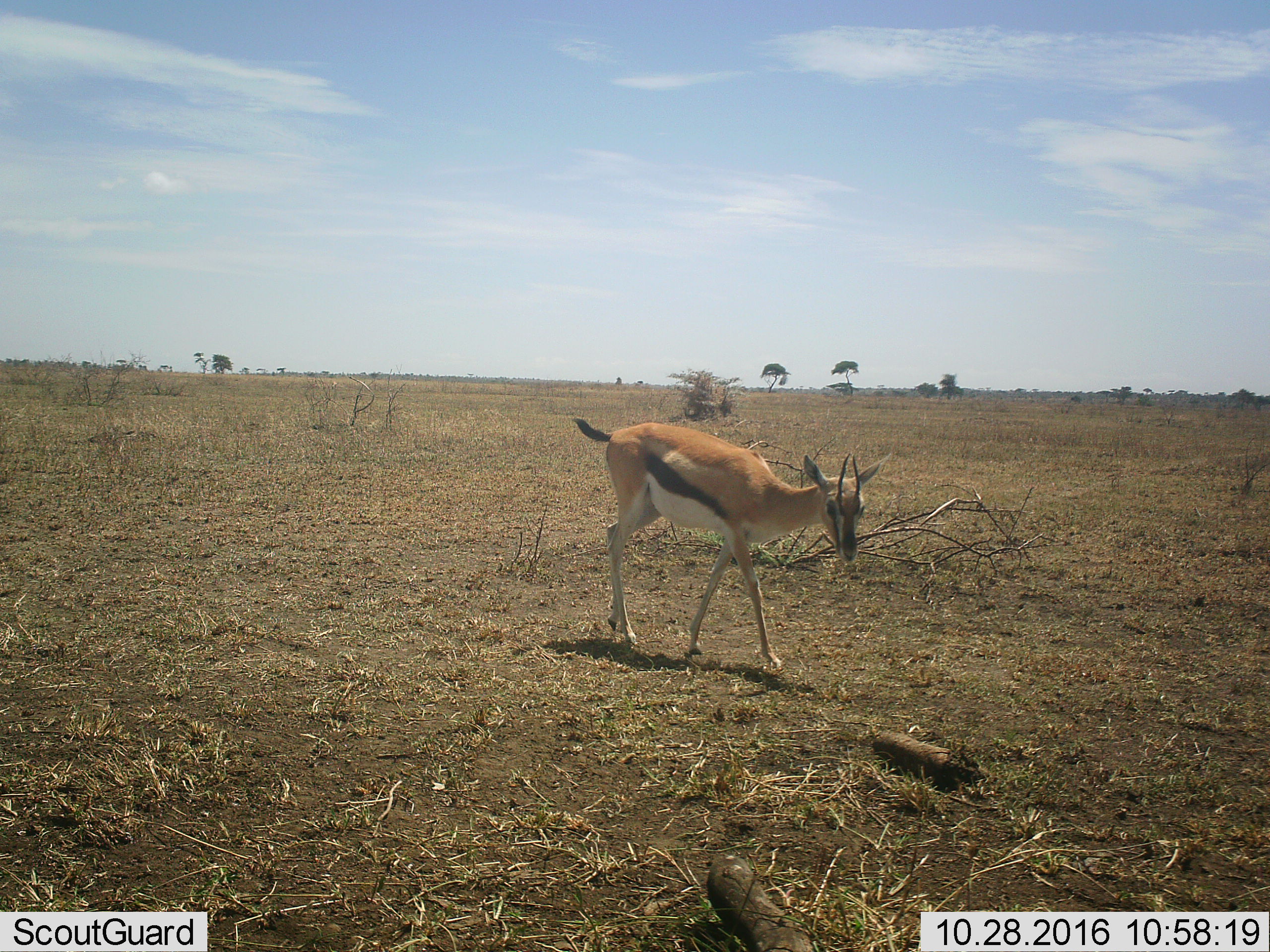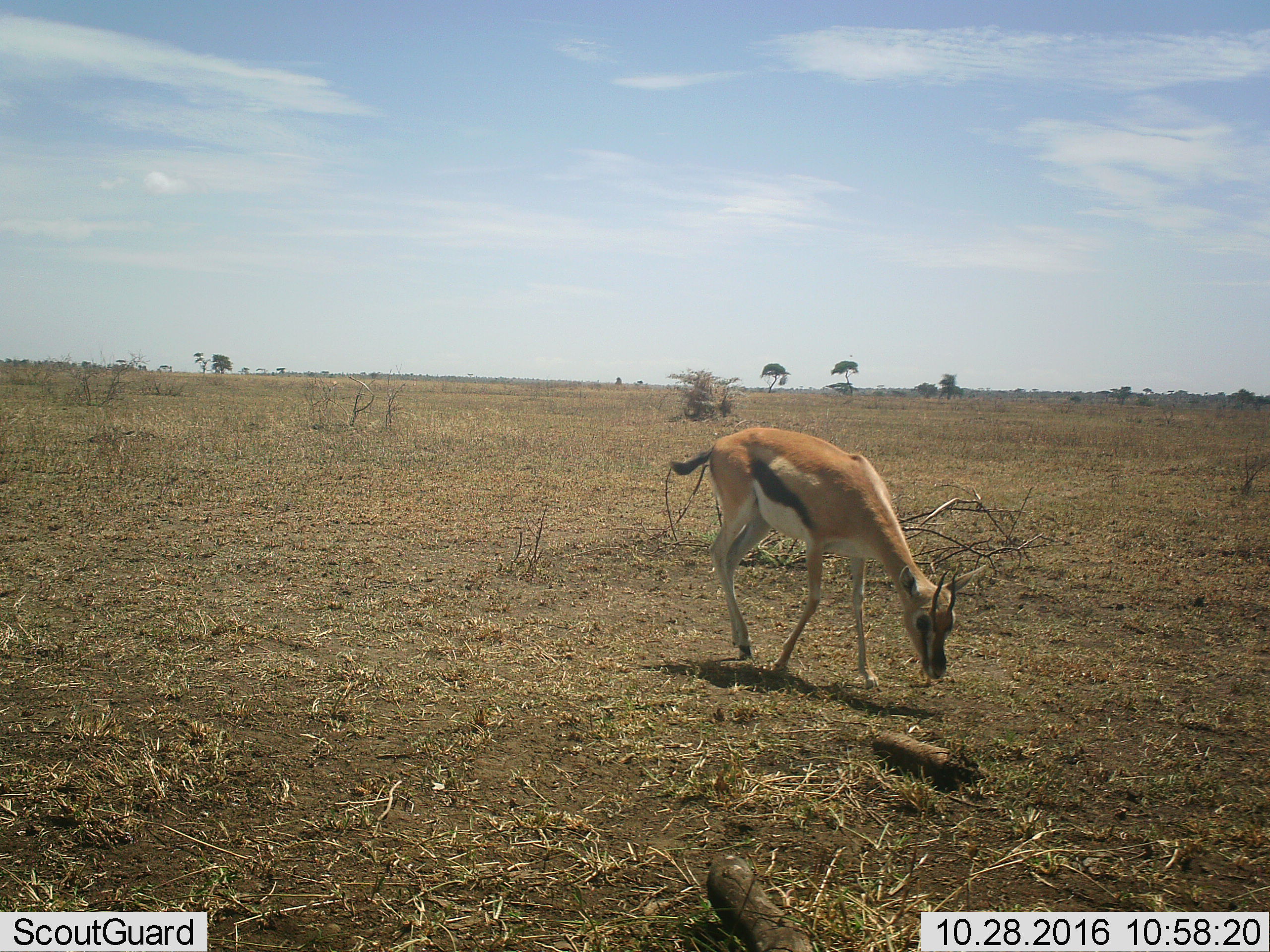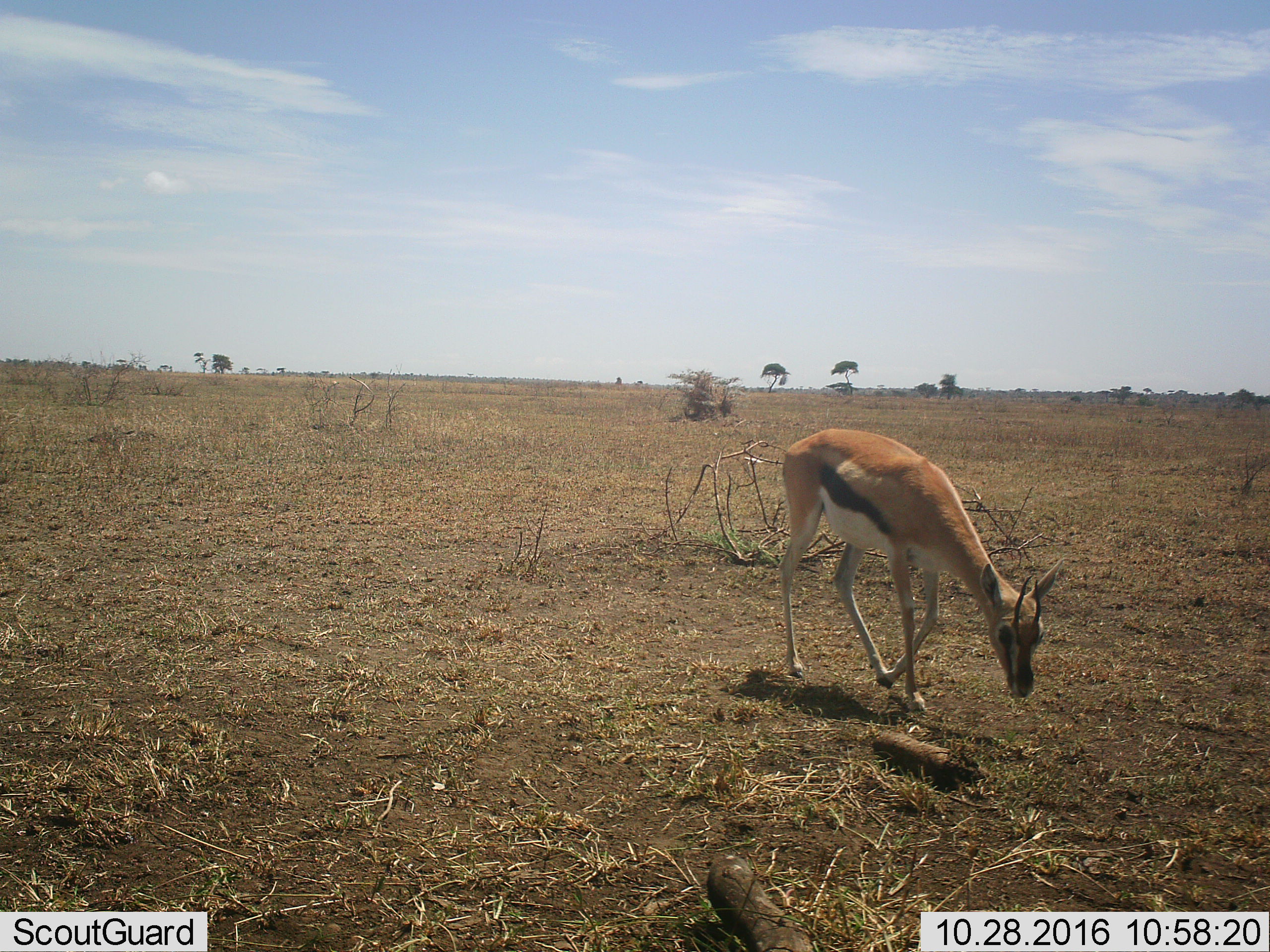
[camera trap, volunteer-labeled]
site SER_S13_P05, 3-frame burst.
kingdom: Animalia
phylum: Chordata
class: Mammalia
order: Artiodactyla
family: Bovidae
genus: Eudorcas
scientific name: Eudorcas thomsonii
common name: thomson's gazelle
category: gazellethomsons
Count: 1.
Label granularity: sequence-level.